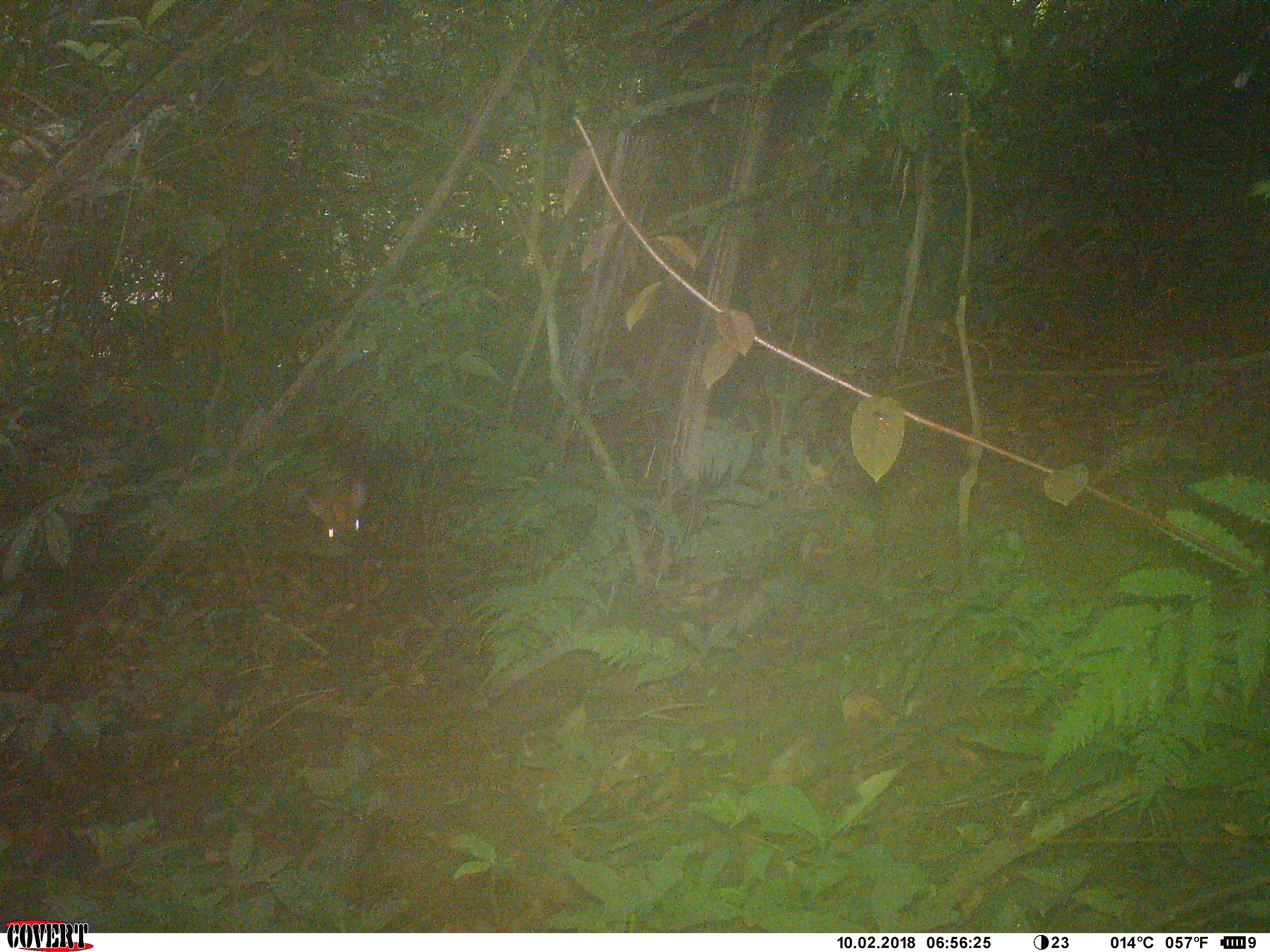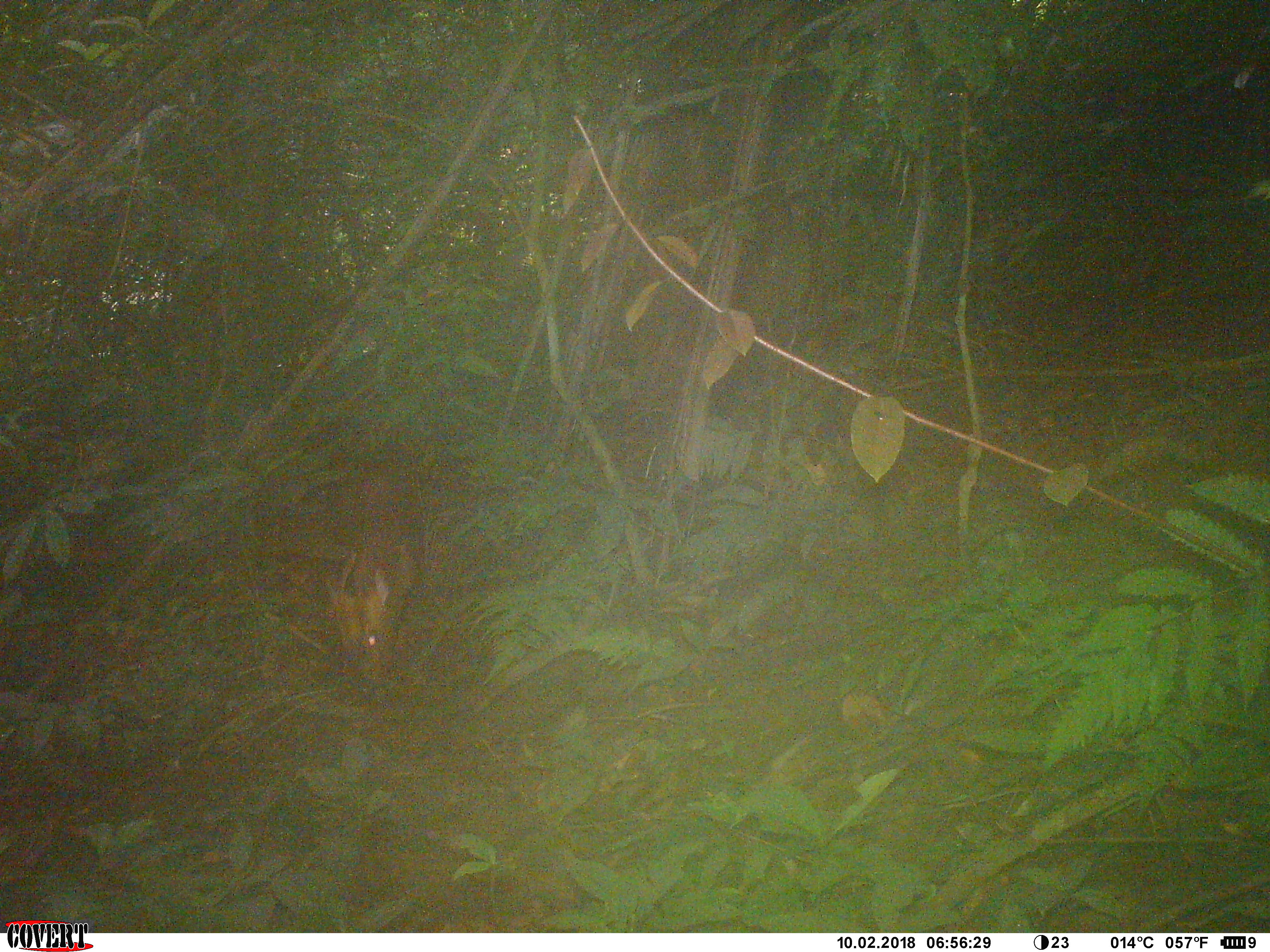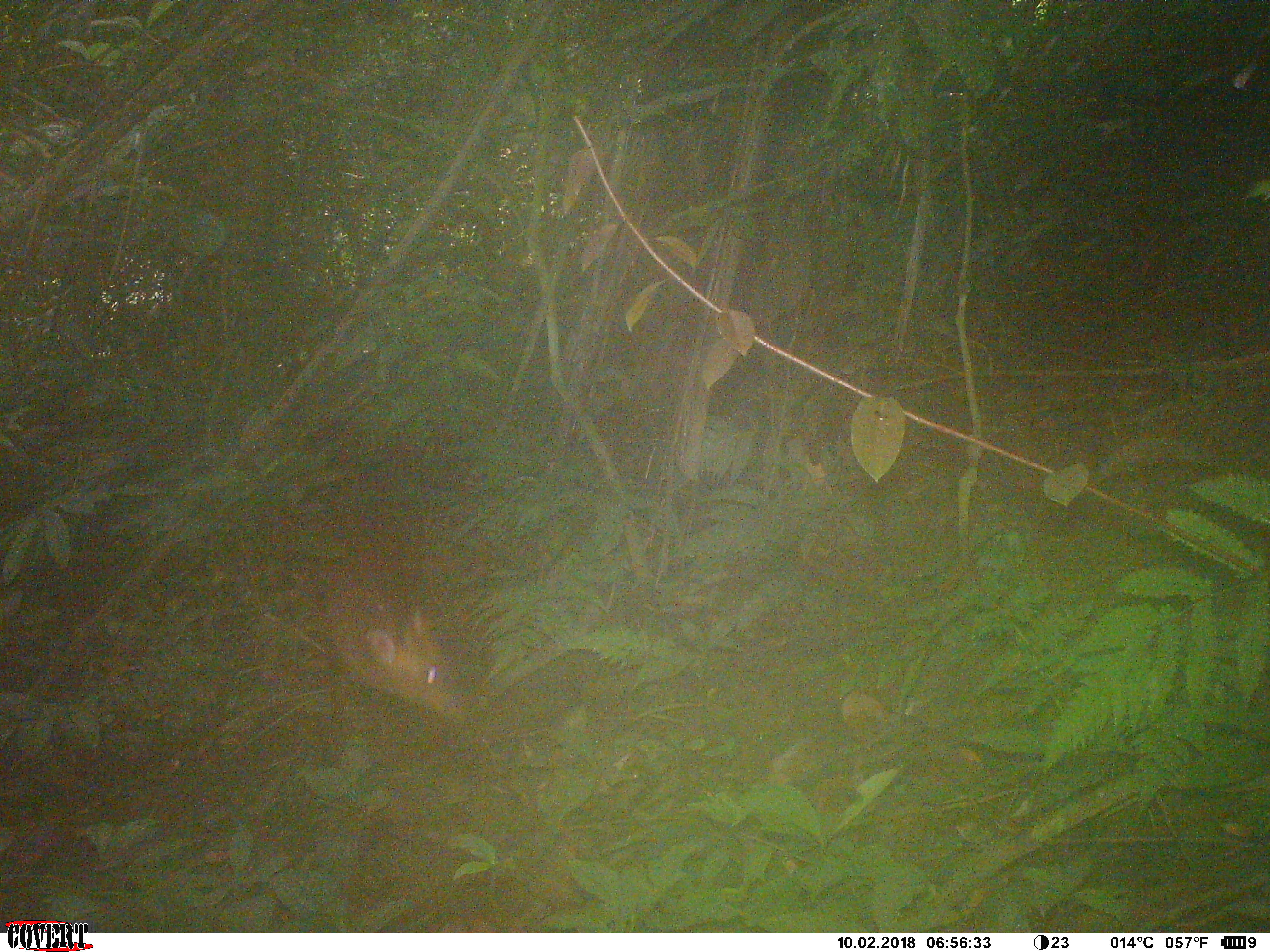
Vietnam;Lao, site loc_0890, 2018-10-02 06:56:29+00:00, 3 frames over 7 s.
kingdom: Animalia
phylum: Chordata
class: Mammalia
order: Artiodactyla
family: Cervidae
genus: Muntiacus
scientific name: Muntiacus rooseveltorum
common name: roosevelt's muntjac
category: roosevelts muntjac group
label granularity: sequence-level